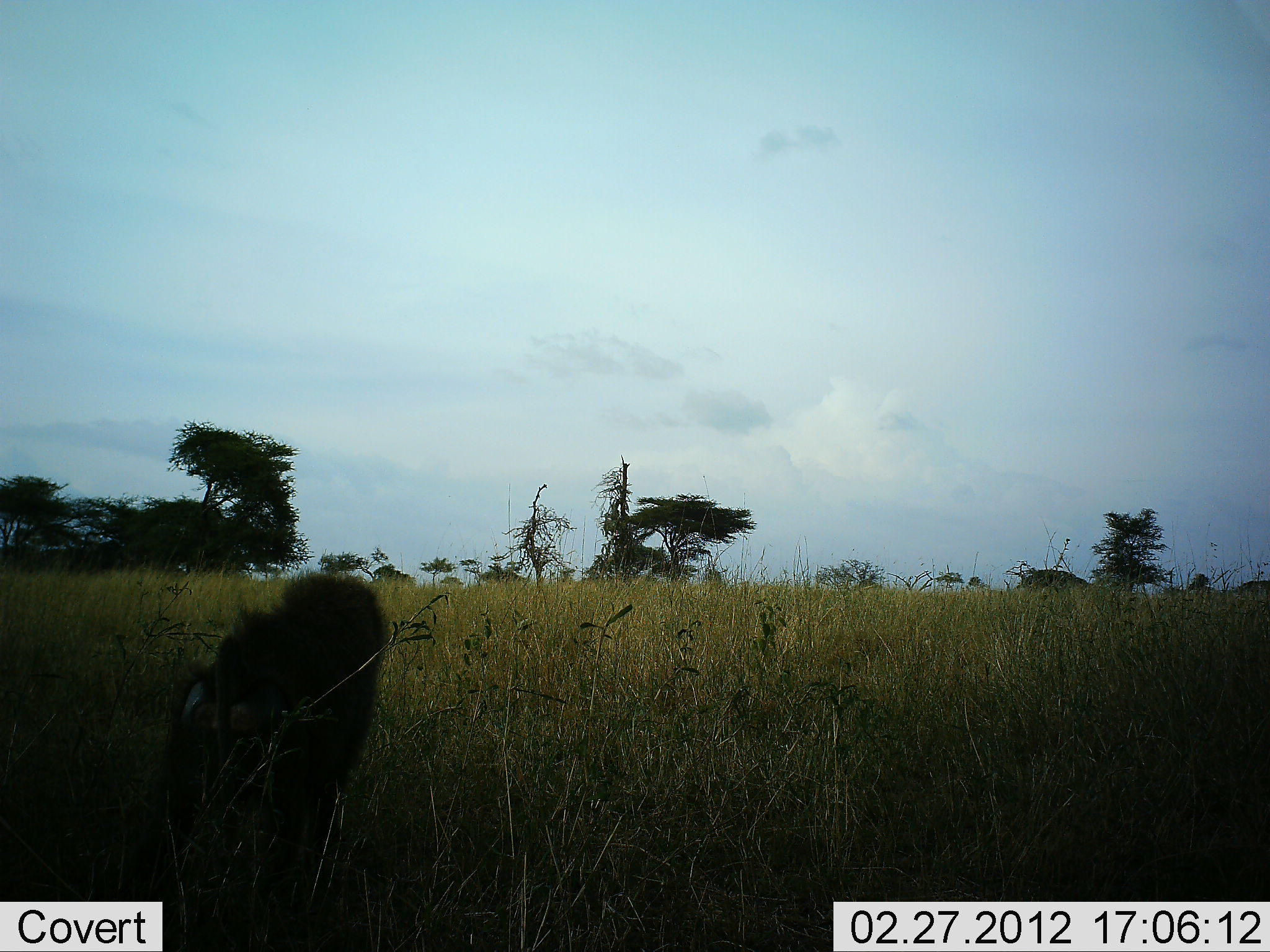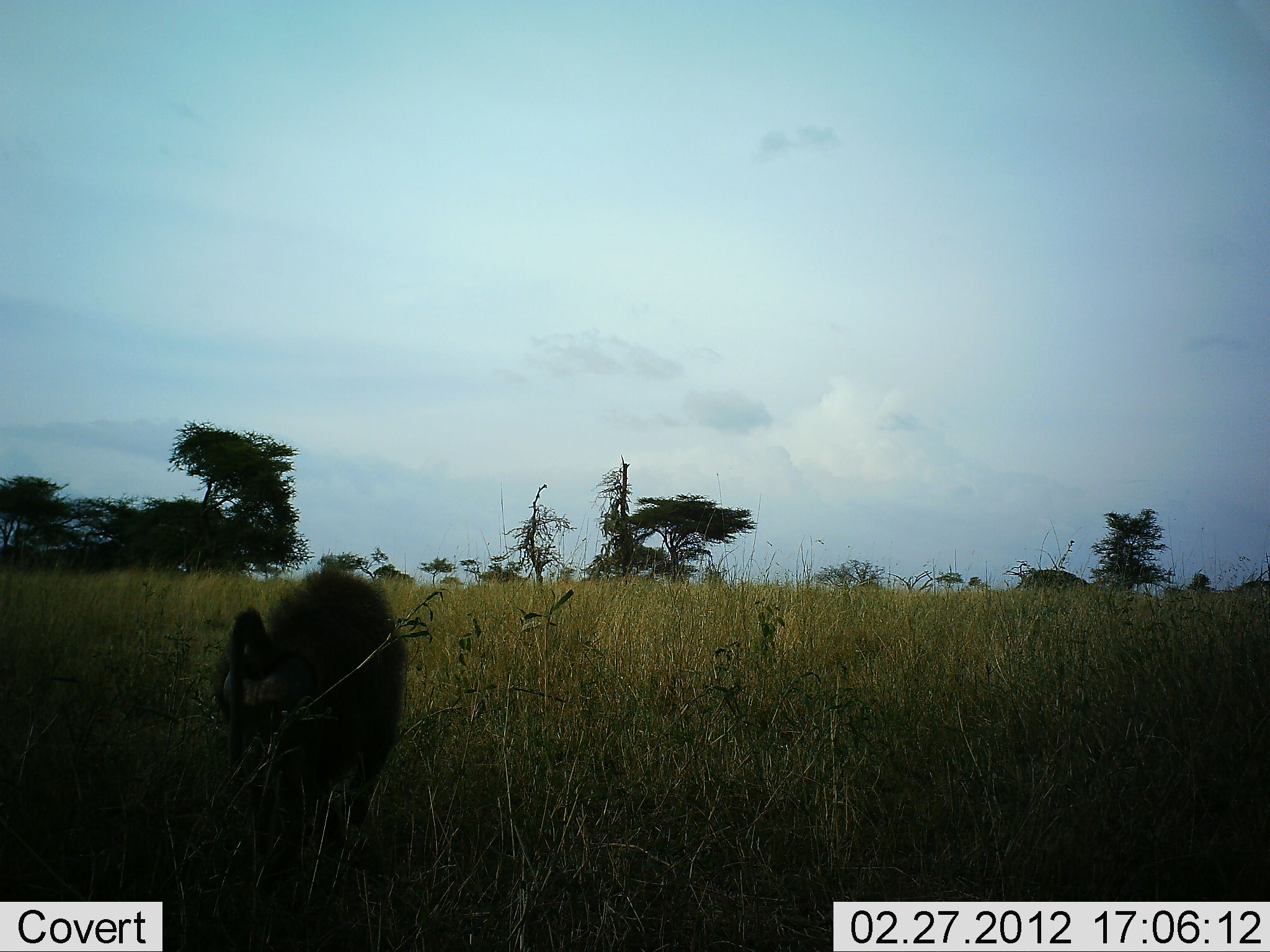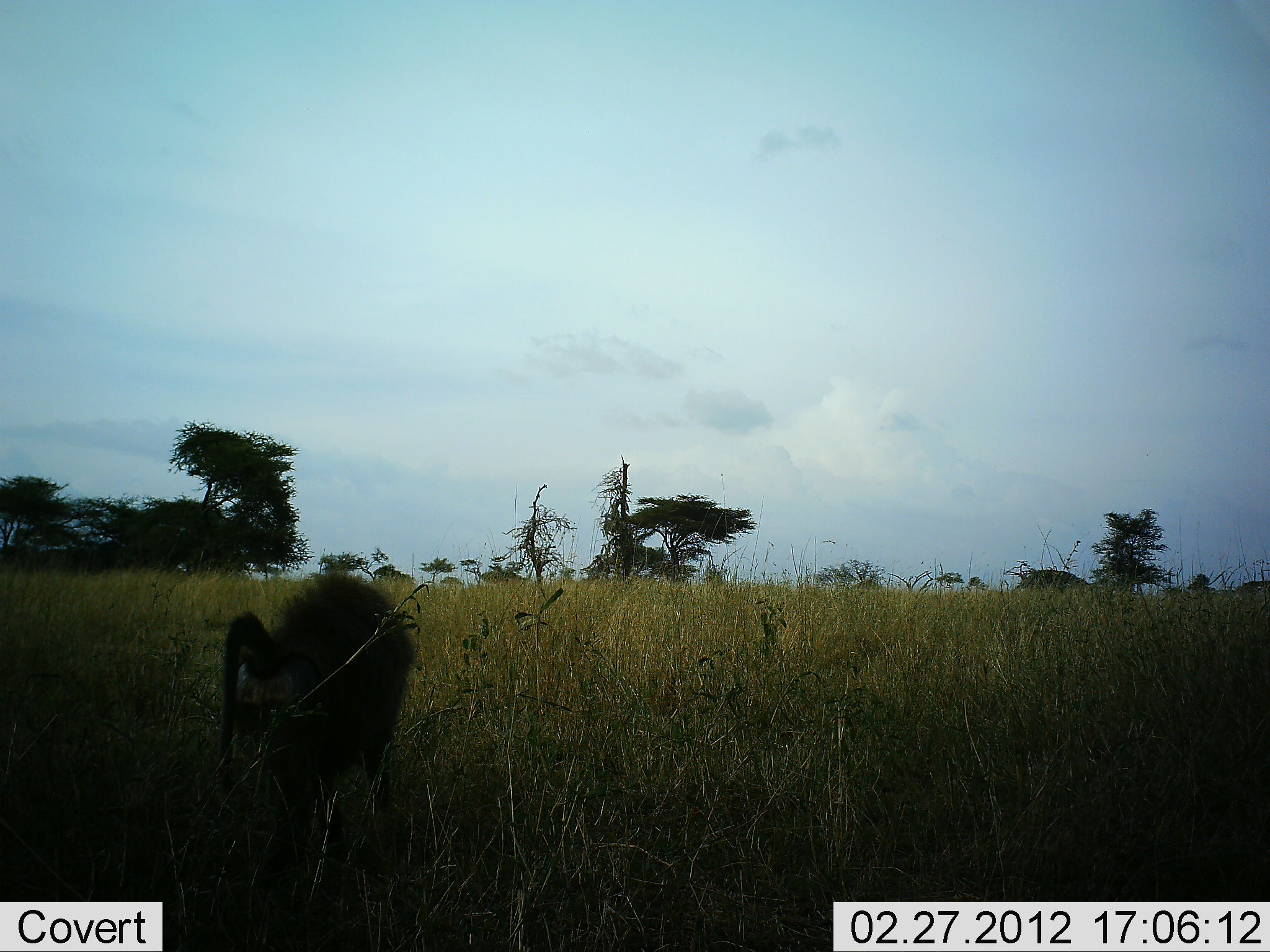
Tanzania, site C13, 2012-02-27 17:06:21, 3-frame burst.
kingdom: Animalia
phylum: Chordata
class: Mammalia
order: Primates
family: Cercopithecidae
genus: Papio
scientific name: Papio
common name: baboon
Baboon (Papio), count 1. Behavior (volunteer vote fractions): standing 20%, resting 7%, moving 67%, interacting 0%. Young present (vote fraction): 7%. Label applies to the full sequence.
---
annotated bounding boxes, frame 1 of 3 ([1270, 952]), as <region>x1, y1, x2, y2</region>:
animal: <region>130, 570, 388, 912</region>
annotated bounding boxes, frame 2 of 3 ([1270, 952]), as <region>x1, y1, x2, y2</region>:
animal: <region>213, 569, 408, 894</region>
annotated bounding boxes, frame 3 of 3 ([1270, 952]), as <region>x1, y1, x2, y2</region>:
animal: <region>217, 569, 417, 893</region>